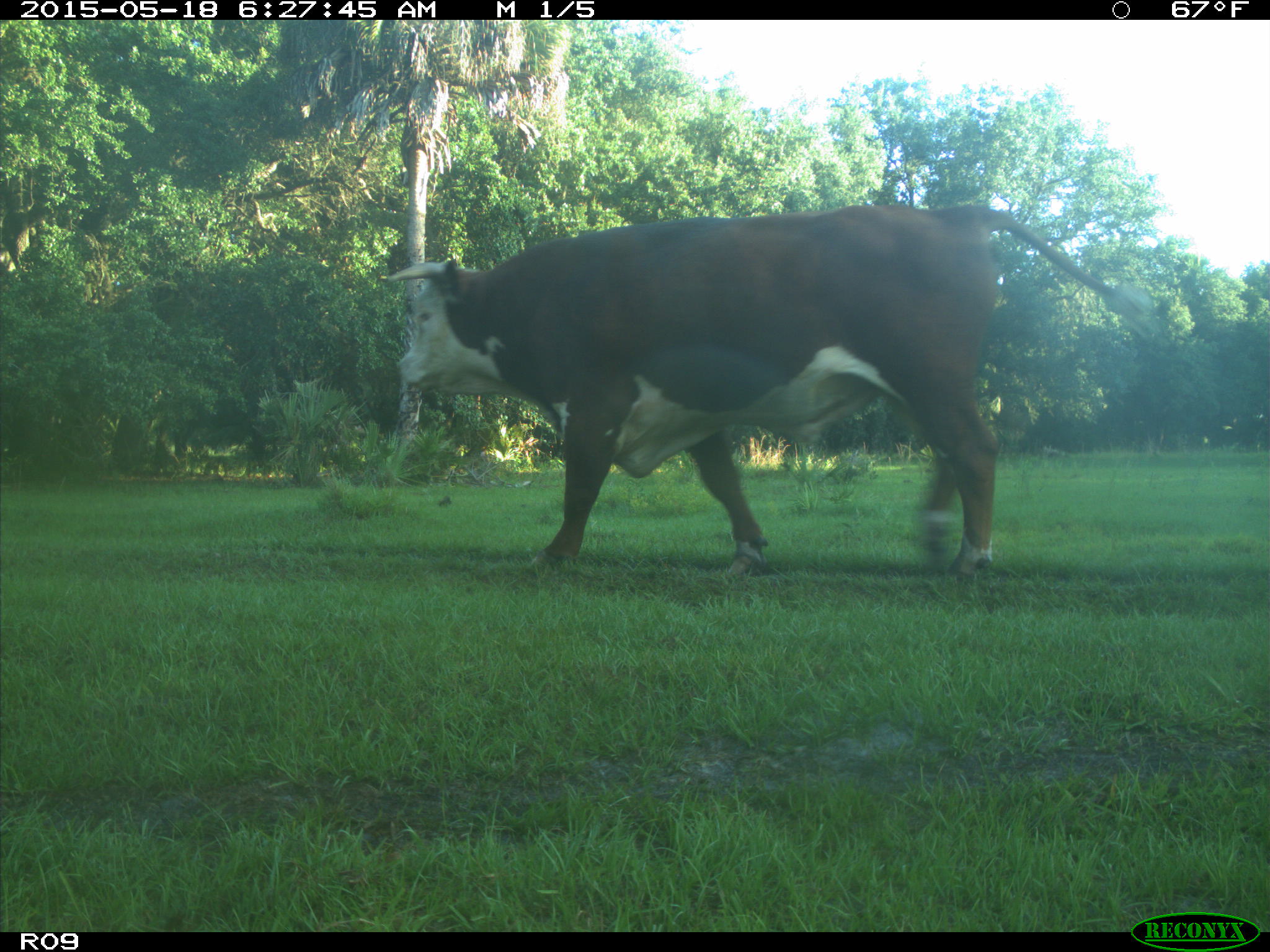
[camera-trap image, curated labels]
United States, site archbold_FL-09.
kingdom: Animalia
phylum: Chordata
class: Mammalia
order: Artiodactyla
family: Bovidae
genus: Bos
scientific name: Bos taurus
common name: domestic cow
Bos taurus (domestic cow).